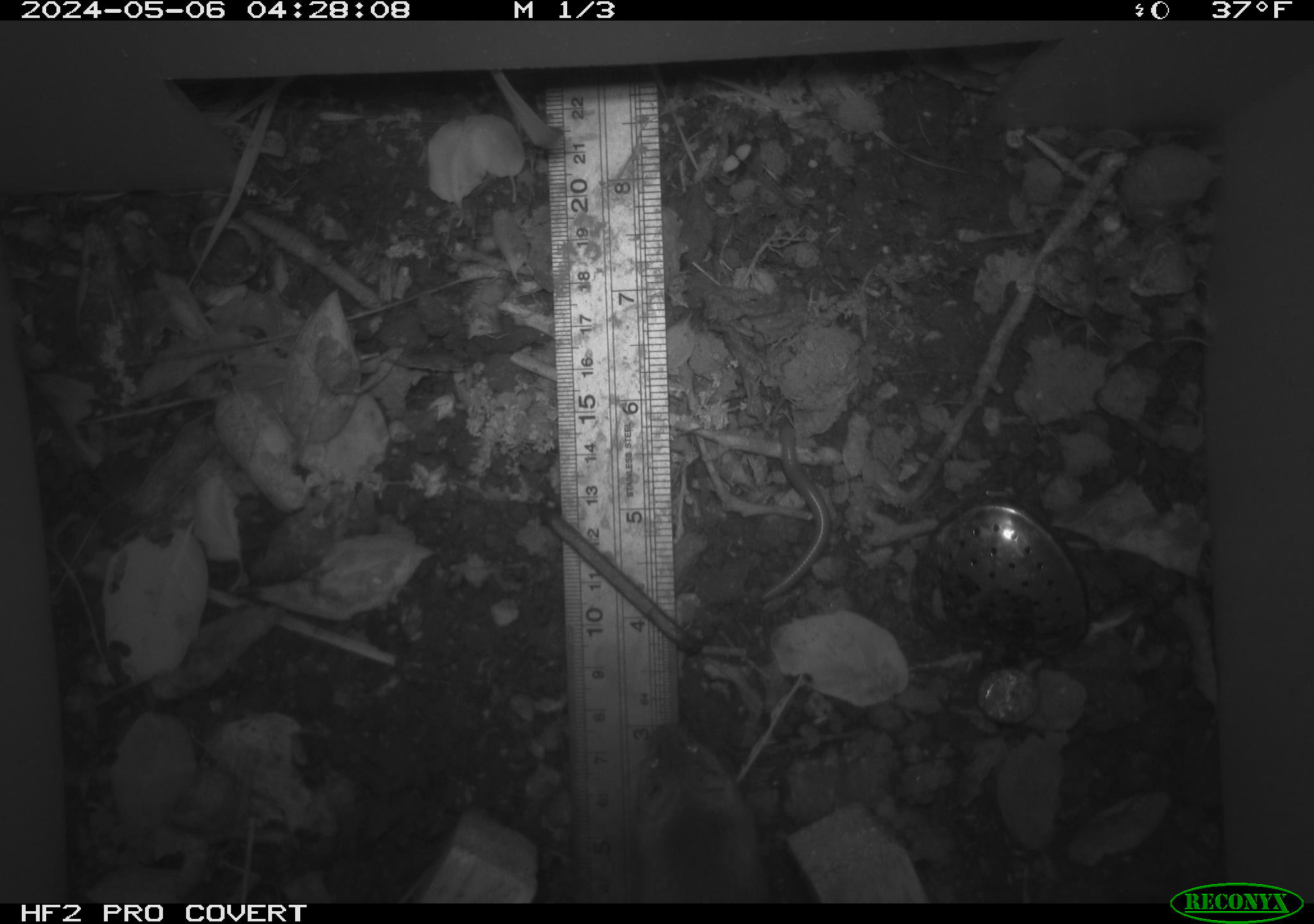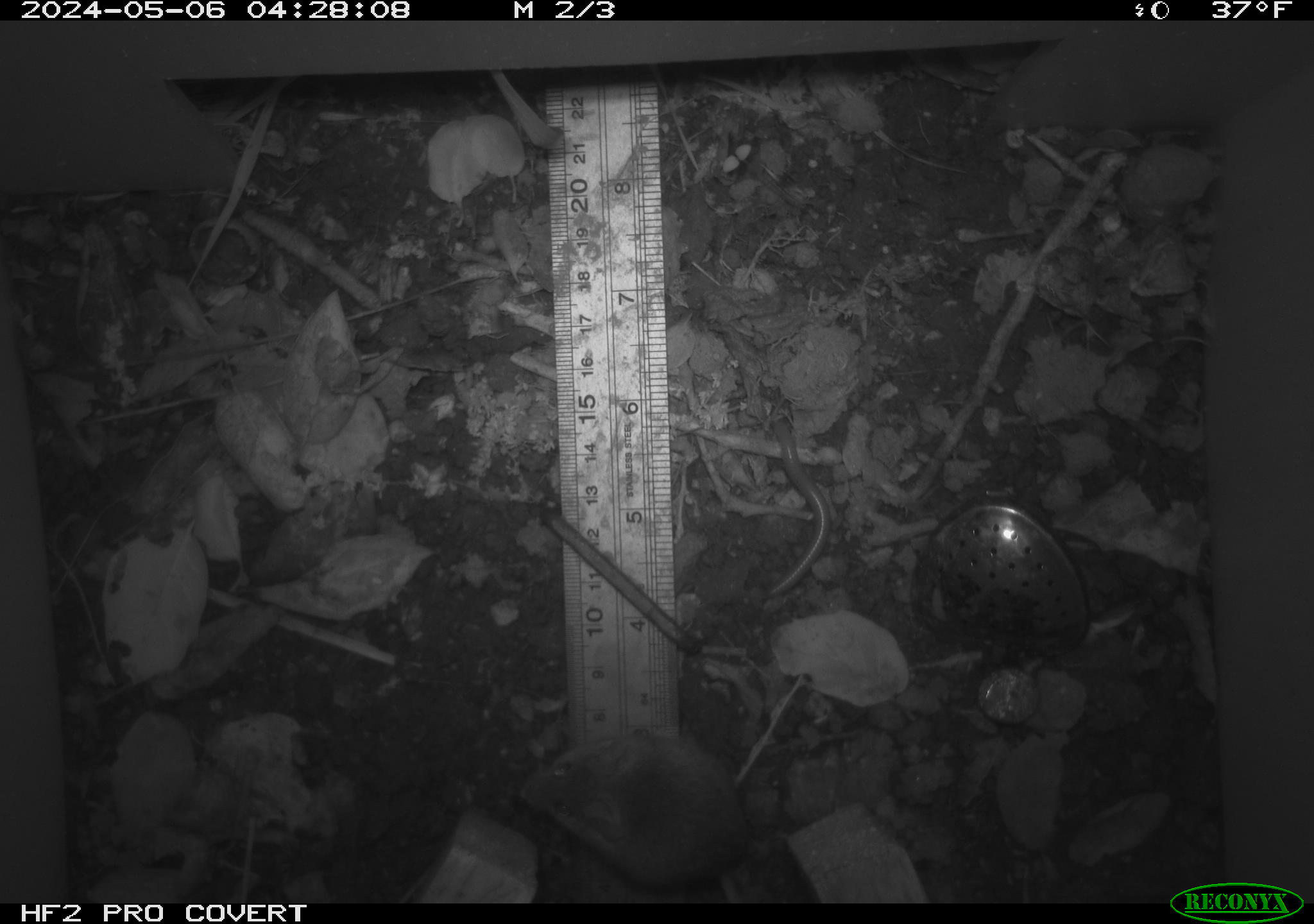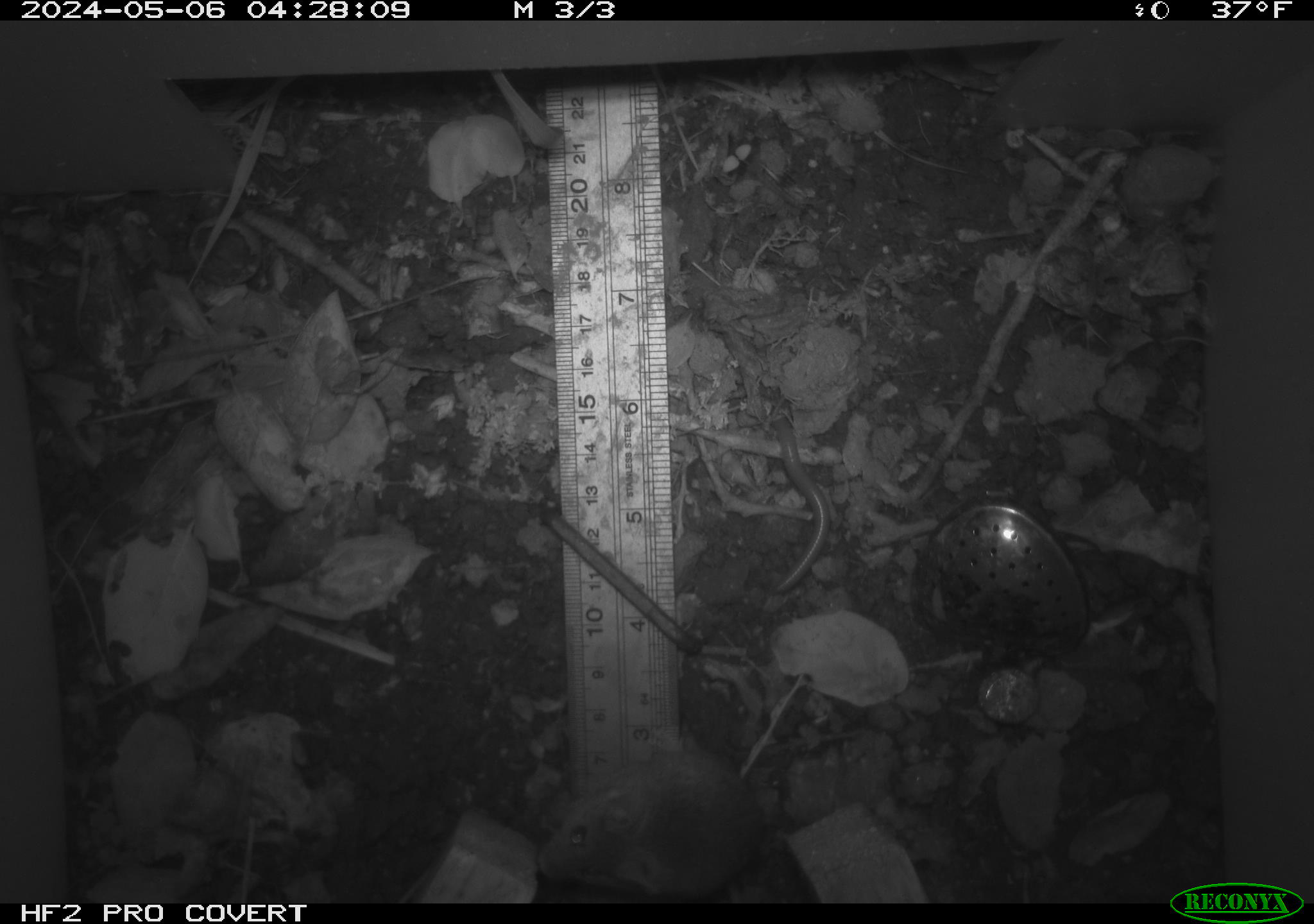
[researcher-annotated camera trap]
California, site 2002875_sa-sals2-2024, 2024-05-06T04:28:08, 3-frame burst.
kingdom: Animalia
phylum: Chordata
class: Mammalia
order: Rodentia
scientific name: Rodentia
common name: mouse species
Mouse species (Rodentia).